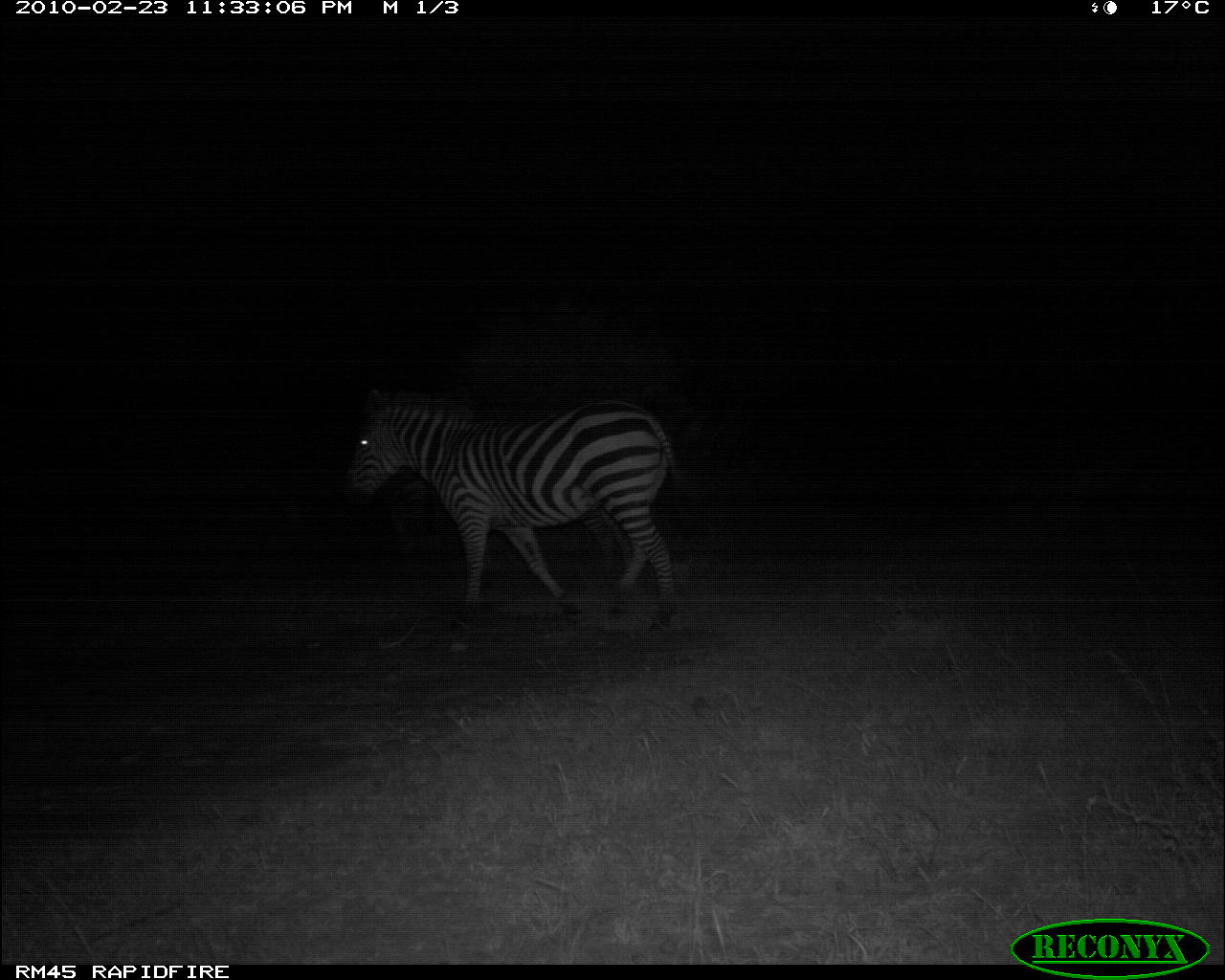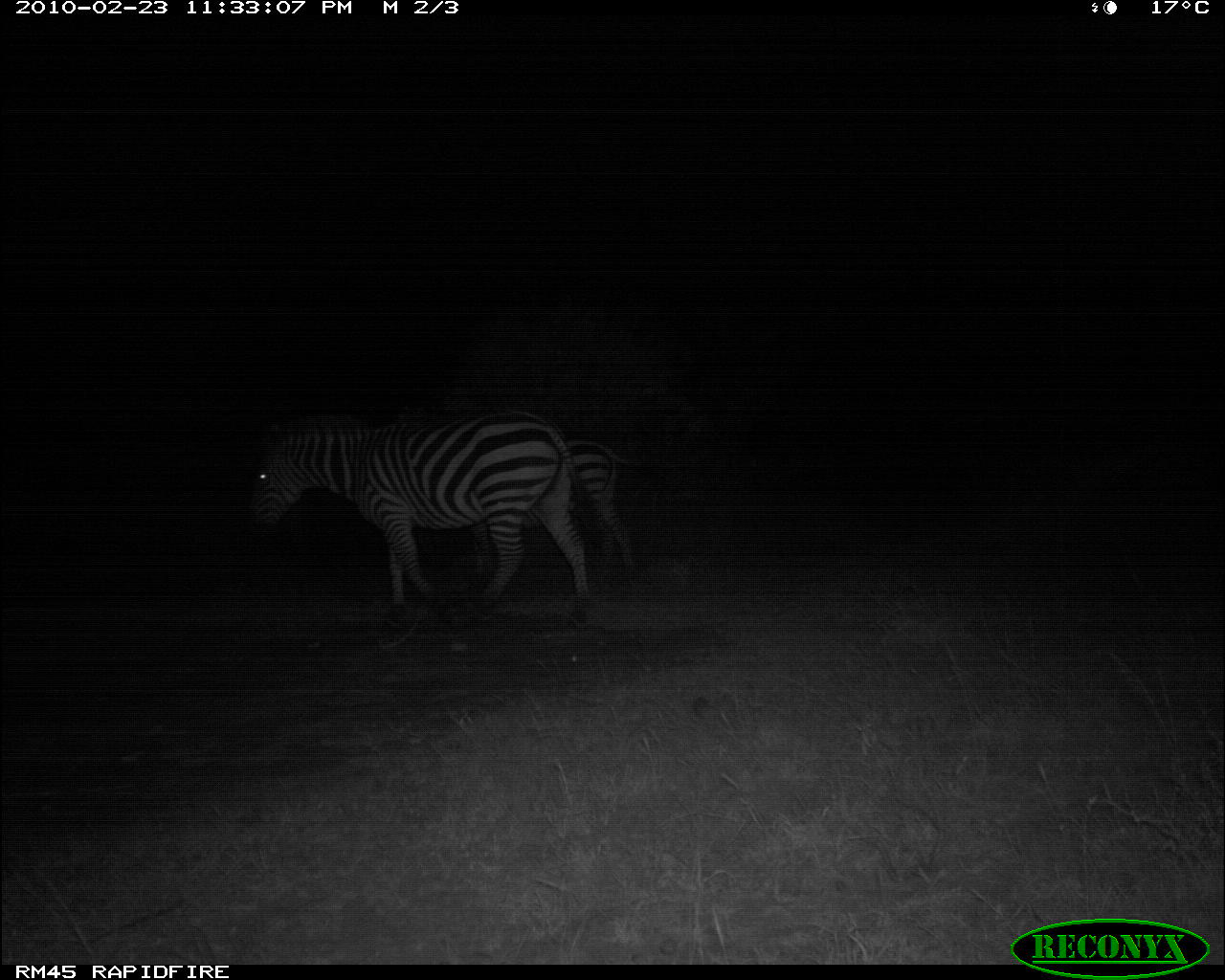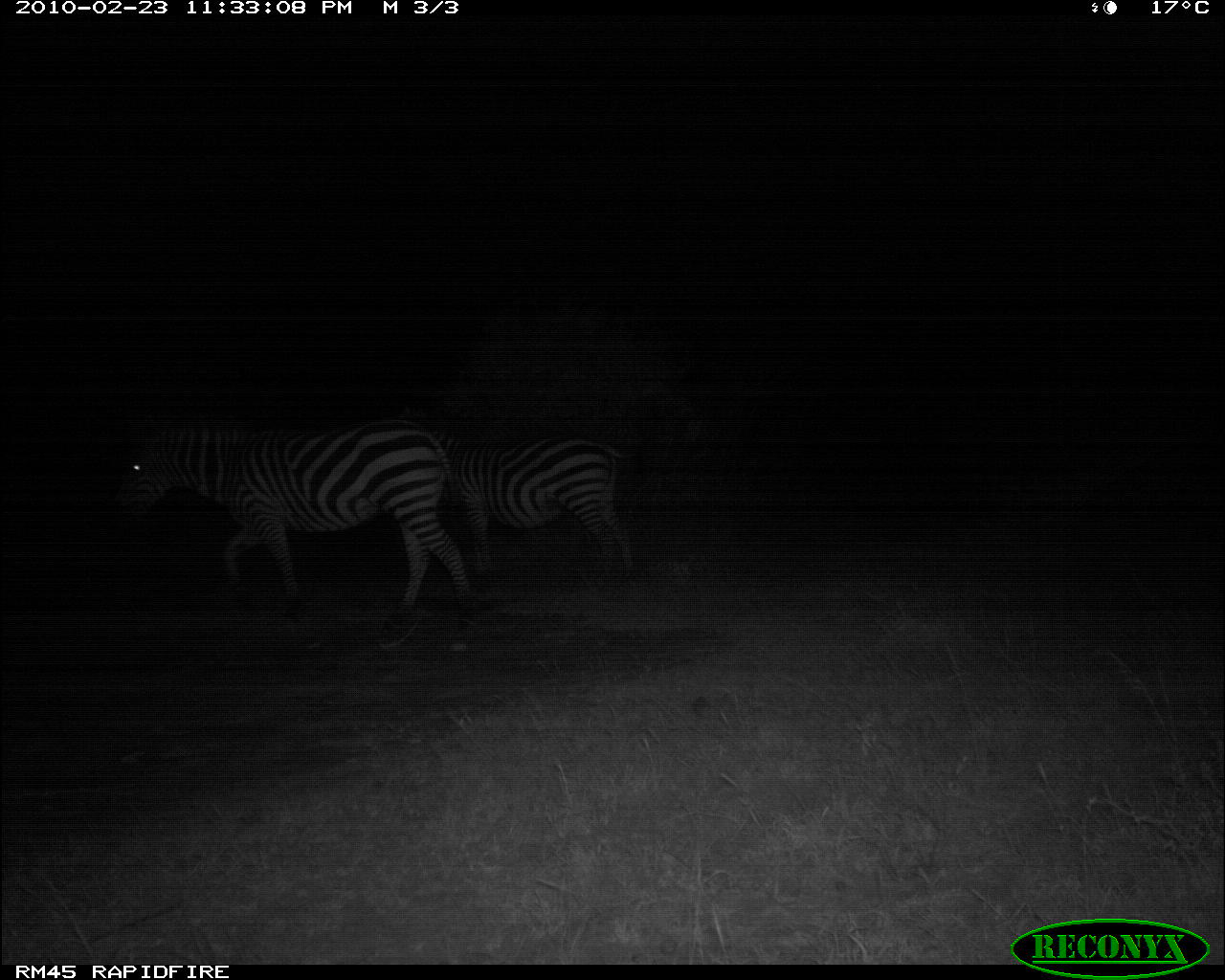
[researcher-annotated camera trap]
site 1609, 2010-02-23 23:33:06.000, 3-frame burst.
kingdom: Animalia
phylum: Chordata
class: Mammalia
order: Perissodactyla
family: Equidae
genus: Equus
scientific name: Equus quagga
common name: plains zebra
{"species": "Equus quagga (plains zebra)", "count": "2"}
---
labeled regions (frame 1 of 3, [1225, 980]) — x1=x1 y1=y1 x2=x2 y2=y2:
equus quagga: x1=340 y1=387 x2=695 y2=630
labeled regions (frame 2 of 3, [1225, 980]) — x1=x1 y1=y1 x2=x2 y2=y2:
equus quagga: x1=245 y1=412 x2=589 y2=629; x1=470 y1=438 x2=644 y2=587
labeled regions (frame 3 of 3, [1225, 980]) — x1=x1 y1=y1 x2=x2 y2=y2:
equus quagga: x1=110 y1=410 x2=475 y2=650; x1=427 y1=422 x2=637 y2=585